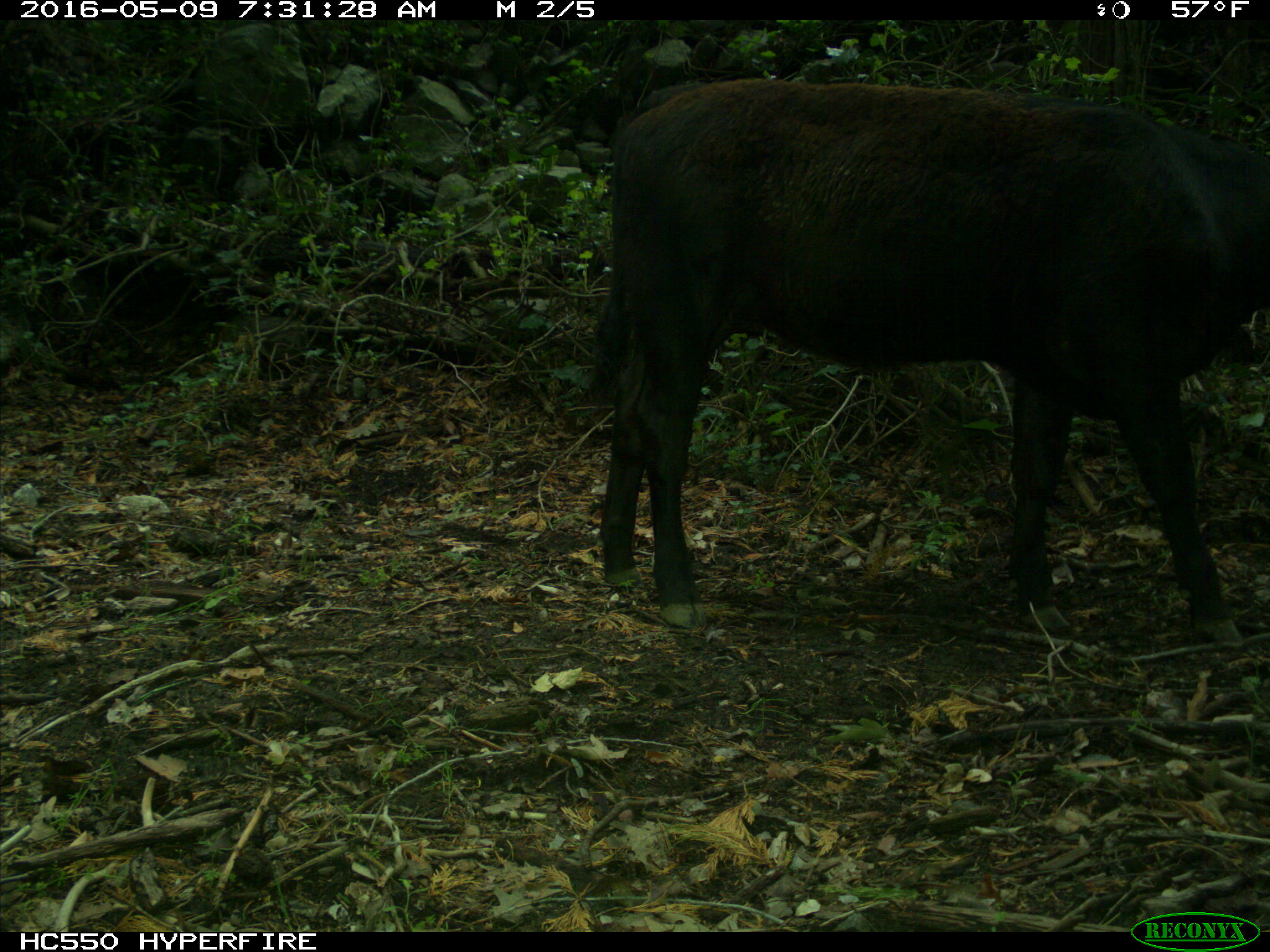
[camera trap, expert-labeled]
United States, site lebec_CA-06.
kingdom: Animalia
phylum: Chordata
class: Mammalia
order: Artiodactyla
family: Bovidae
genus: Bos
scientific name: Bos taurus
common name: domestic cow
Bos taurus (domestic cow).